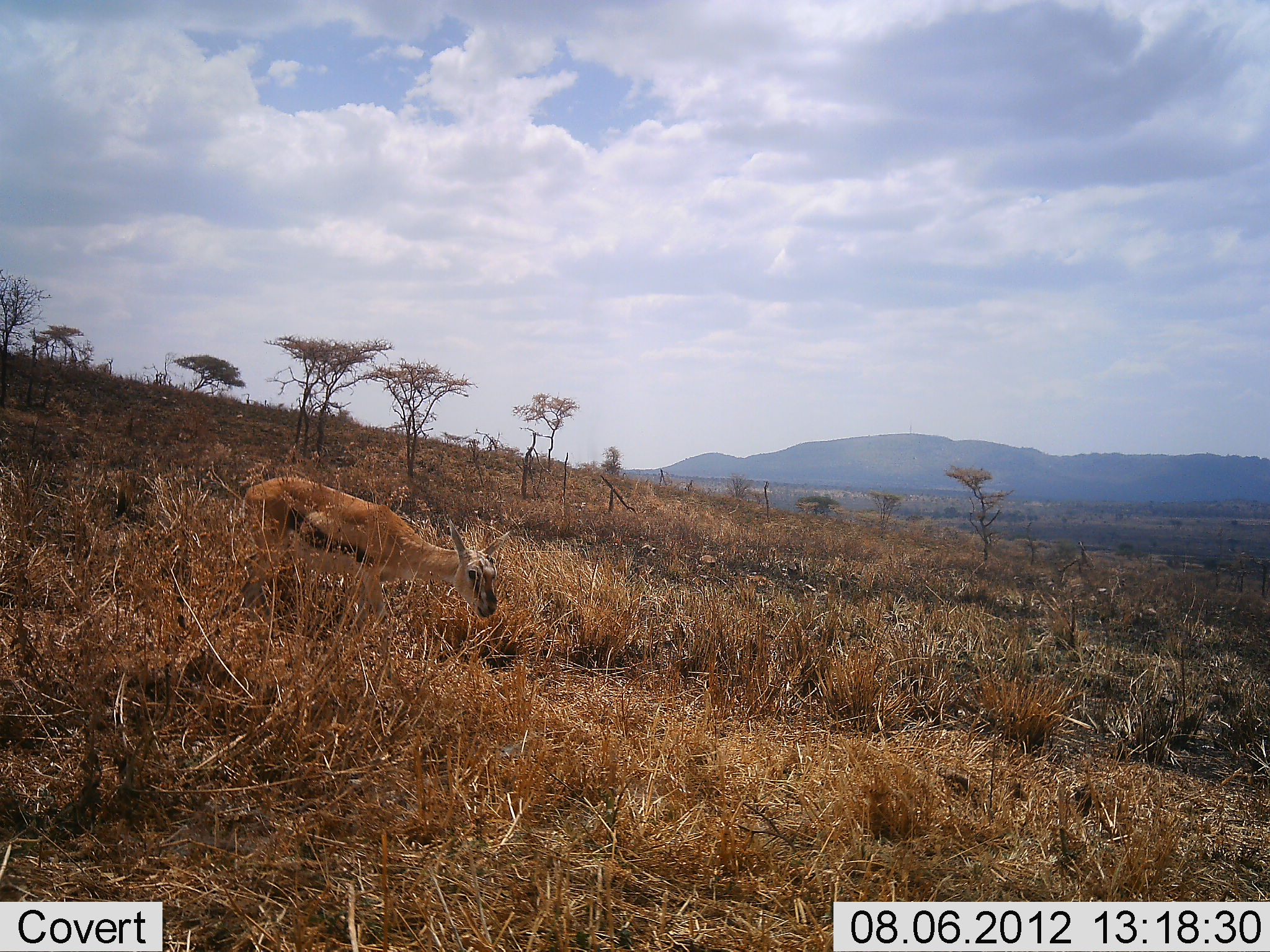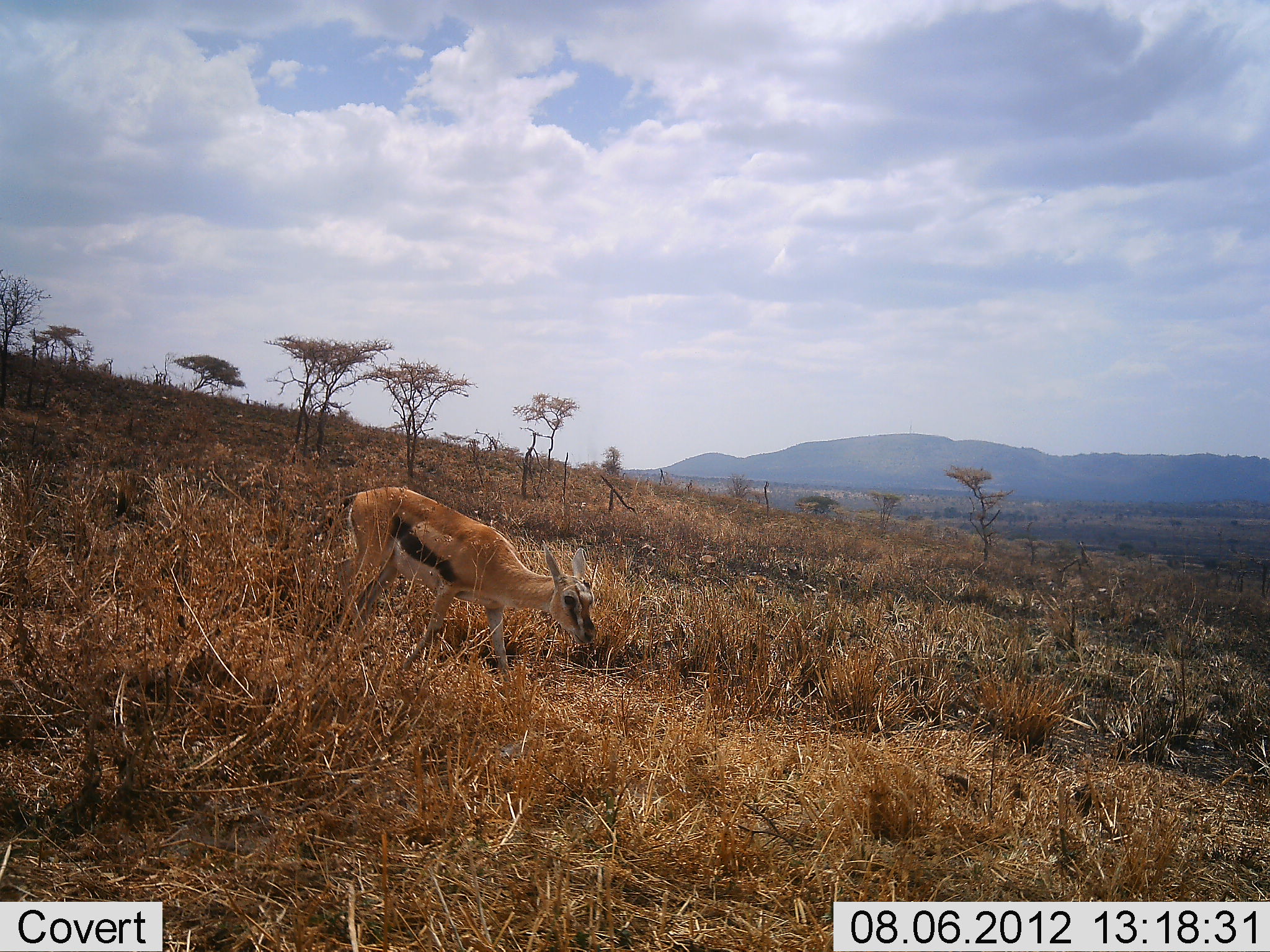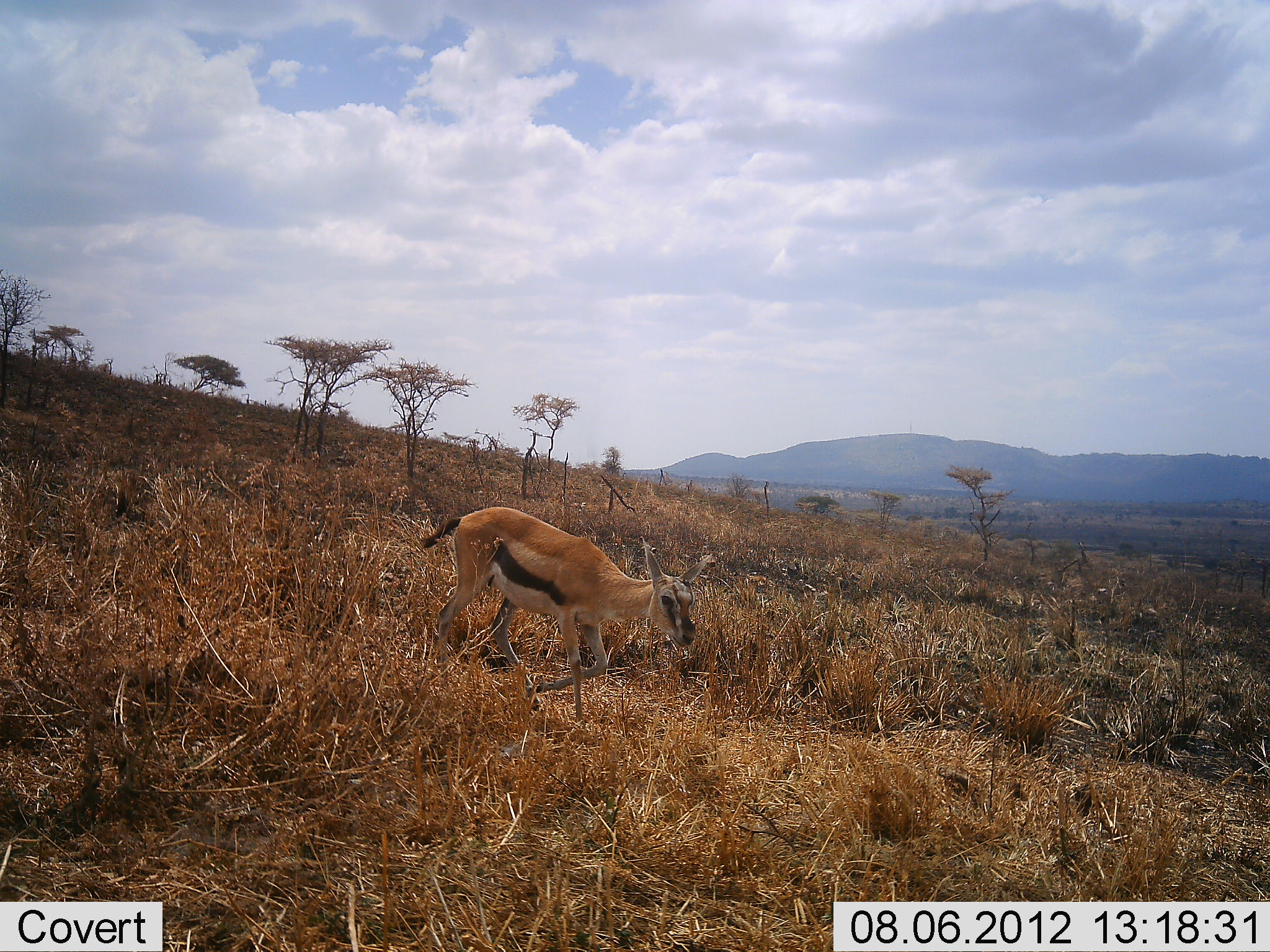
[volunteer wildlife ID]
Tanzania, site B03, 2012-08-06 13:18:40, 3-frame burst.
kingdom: Animalia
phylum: Chordata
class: Mammalia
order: Artiodactyla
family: Bovidae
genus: Eudorcas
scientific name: Eudorcas thomsonii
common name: thomson's gazelle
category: gazellethomsons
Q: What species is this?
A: Gazellethomsons (thomson's gazelle) (Eudorcas thomsonii).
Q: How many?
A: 1.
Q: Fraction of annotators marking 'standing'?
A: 0%.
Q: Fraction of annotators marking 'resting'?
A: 0%.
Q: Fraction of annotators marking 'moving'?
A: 90%.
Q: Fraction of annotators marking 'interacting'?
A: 0%.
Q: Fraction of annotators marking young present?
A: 0%.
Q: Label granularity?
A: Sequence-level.